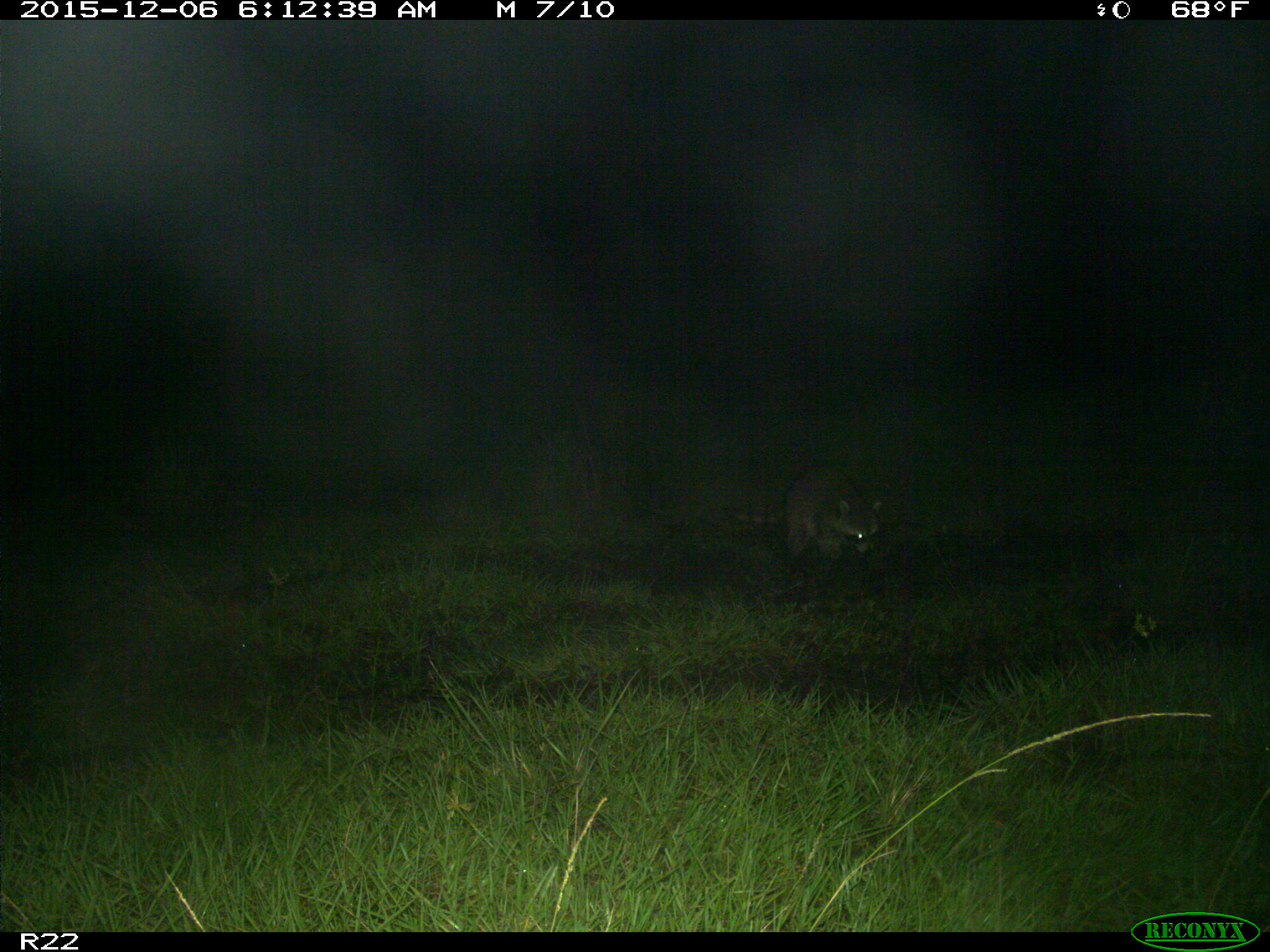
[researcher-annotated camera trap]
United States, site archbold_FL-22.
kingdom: Animalia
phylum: Chordata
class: Mammalia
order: Carnivora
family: Procyonidae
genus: Procyon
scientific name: Procyon lotor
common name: common raccoon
Procyon lotor (common raccoon).